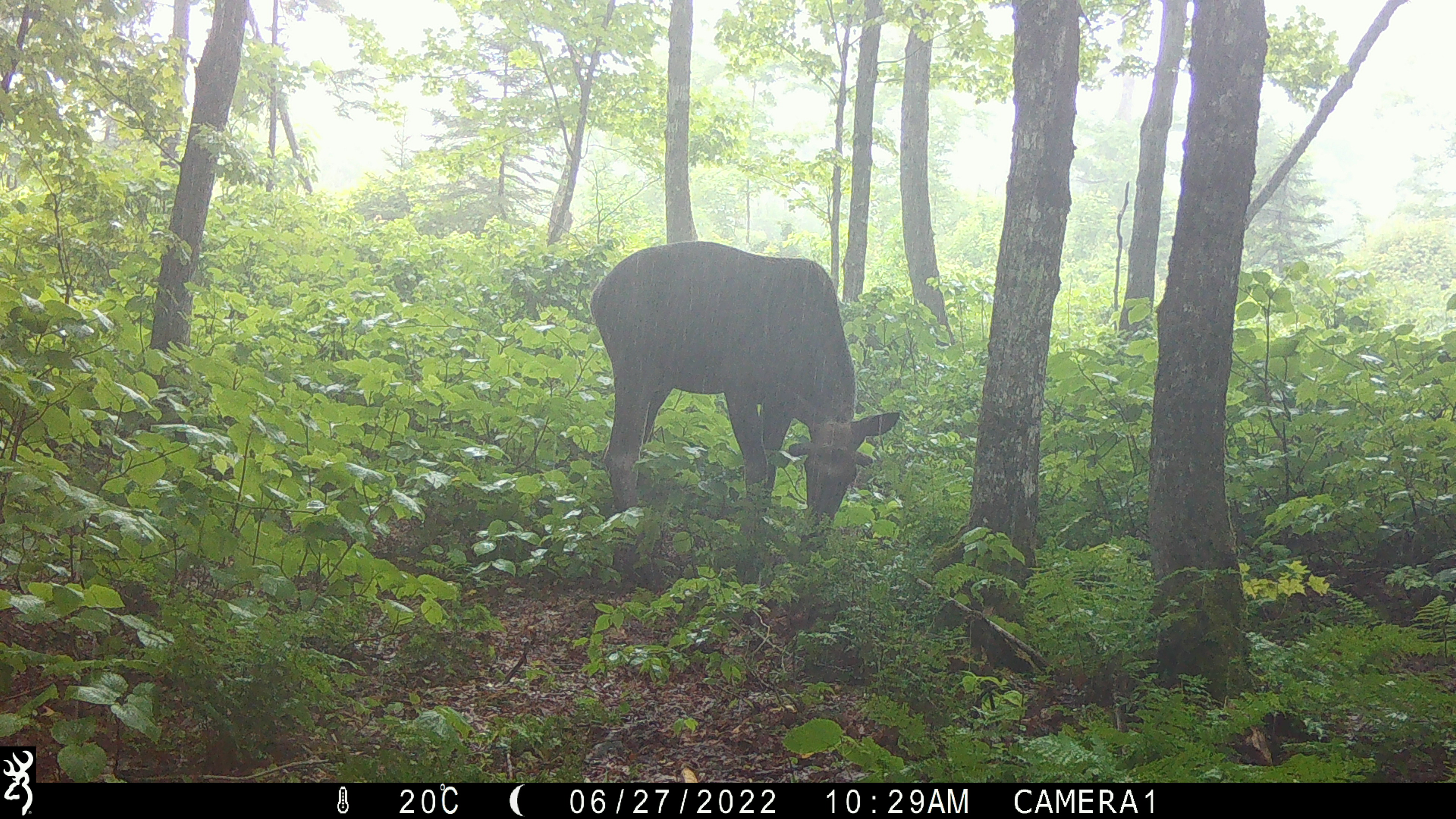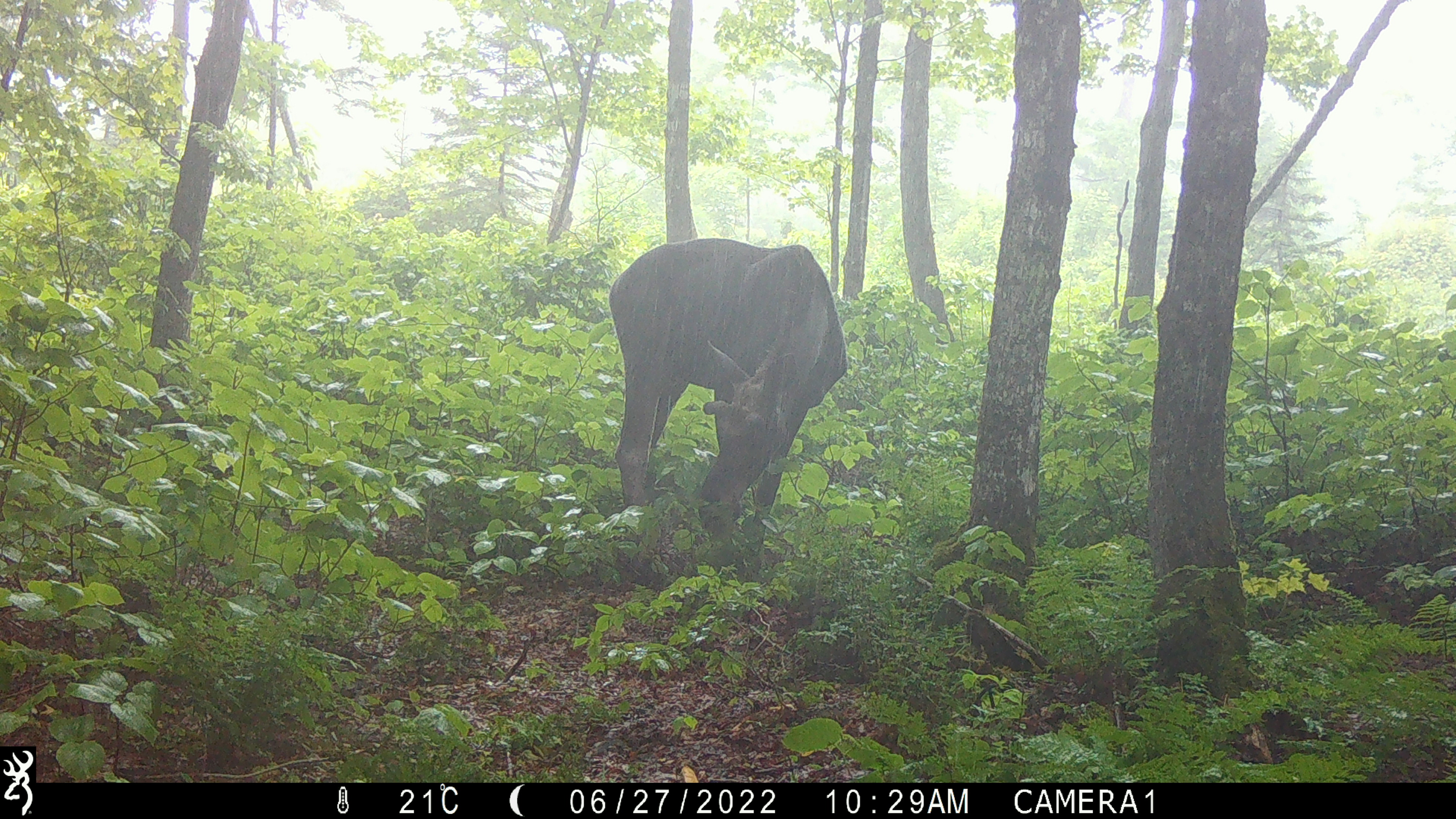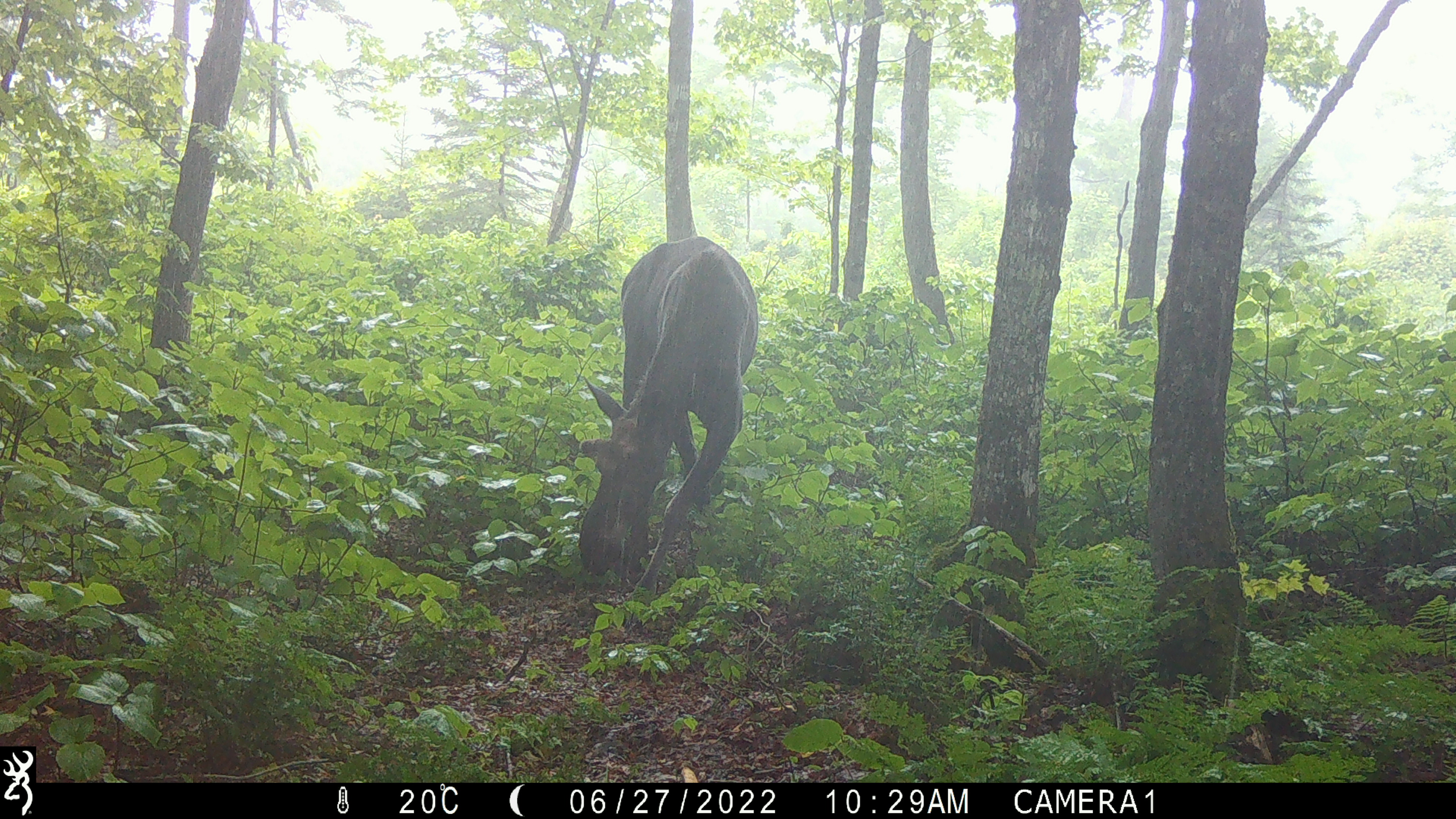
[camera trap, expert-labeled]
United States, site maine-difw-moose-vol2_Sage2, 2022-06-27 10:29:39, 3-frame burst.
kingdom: Animalia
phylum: Chordata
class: Mammalia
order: Artiodactyla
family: Cervidae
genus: Alces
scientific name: Alces alces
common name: moose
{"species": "moose (Alces alces)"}